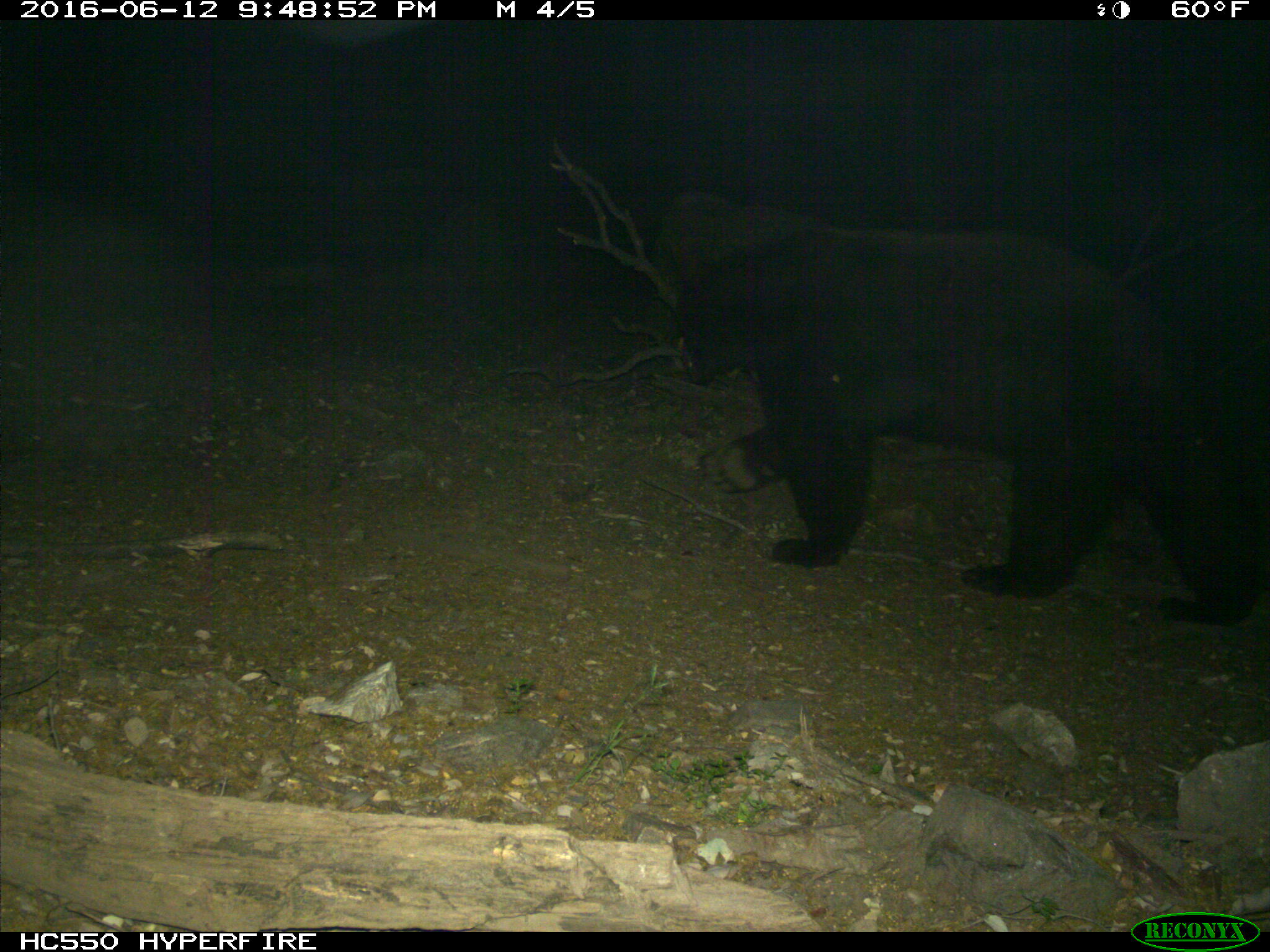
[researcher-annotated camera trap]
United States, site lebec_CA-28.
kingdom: Animalia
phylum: Chordata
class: Mammalia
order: Carnivora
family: Ursidae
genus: Ursus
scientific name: Ursus americanus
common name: american black bear